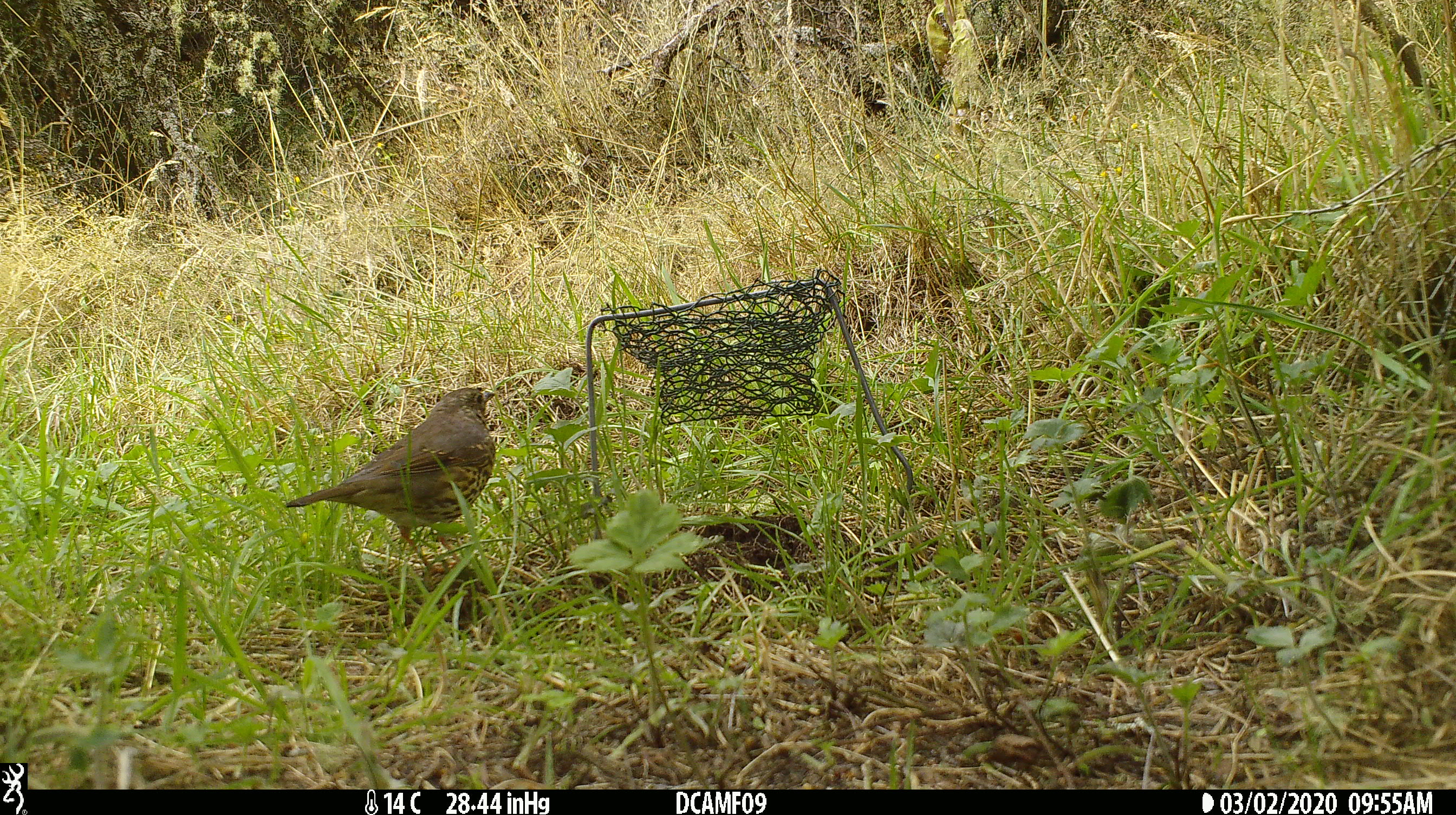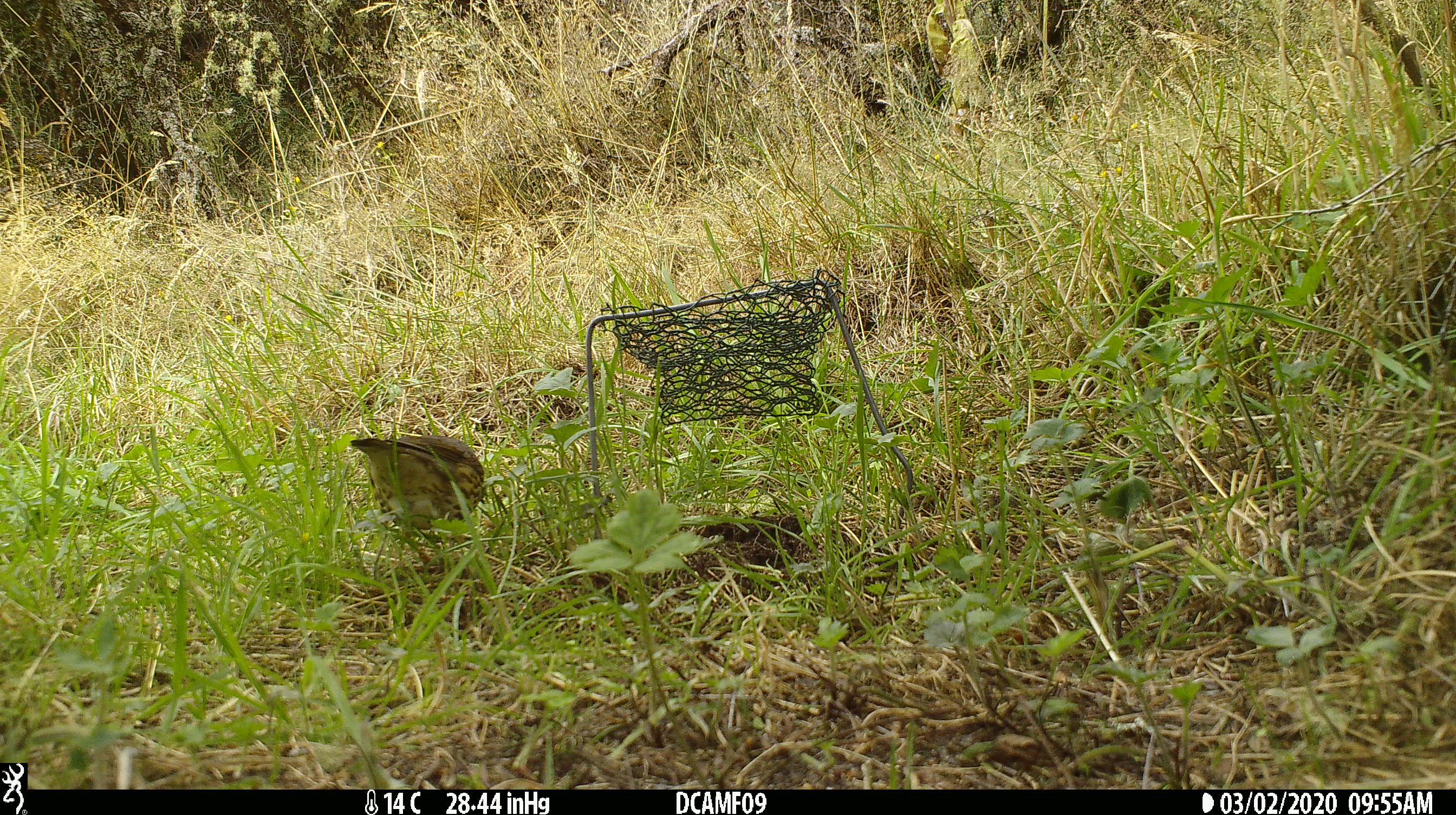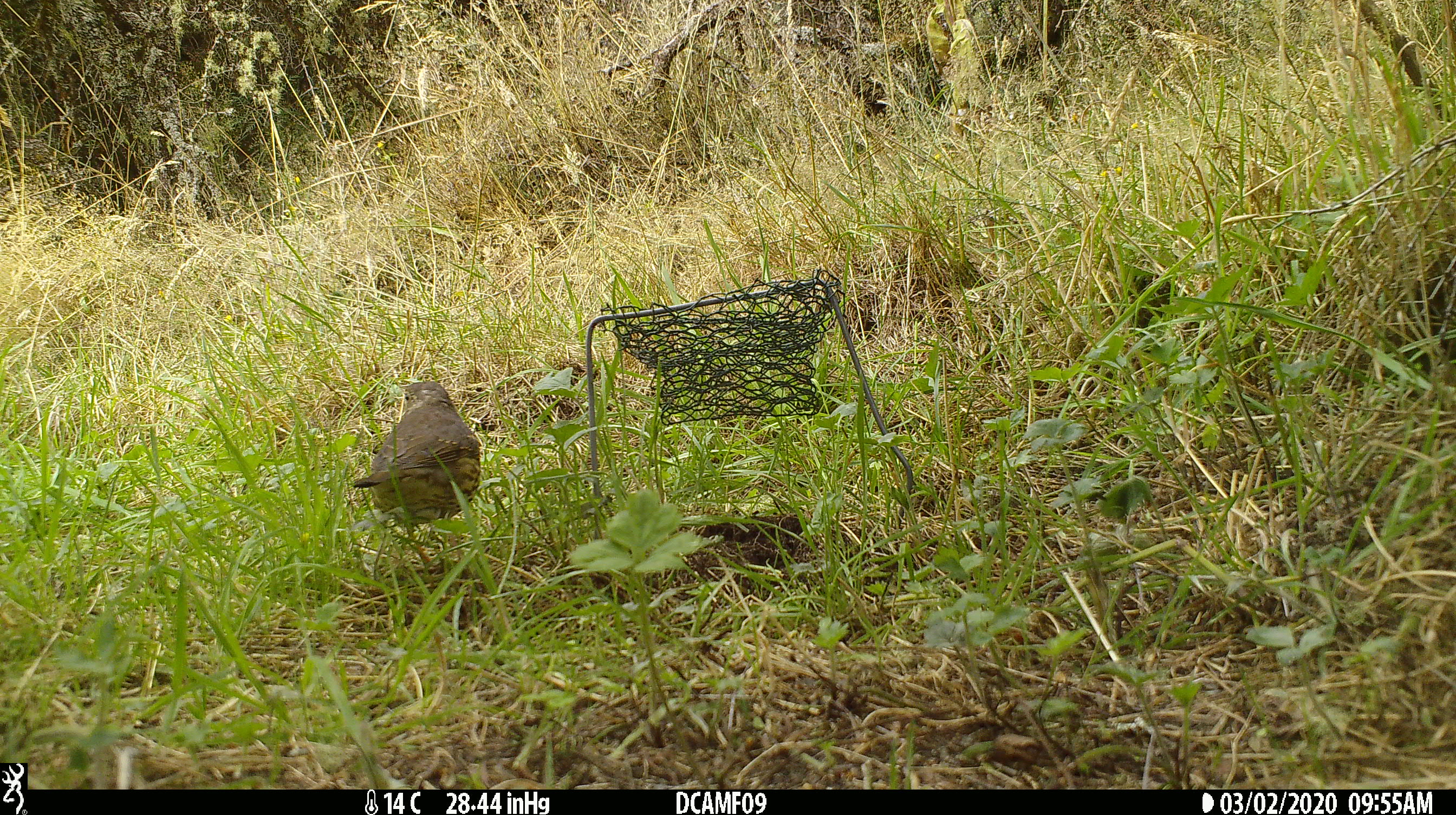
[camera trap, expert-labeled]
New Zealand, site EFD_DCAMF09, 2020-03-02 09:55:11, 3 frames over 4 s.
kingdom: Animalia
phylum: Chordata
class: Aves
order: Passeriformes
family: Turdidae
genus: Turdus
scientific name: Turdus philomelos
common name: song thrush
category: thrush